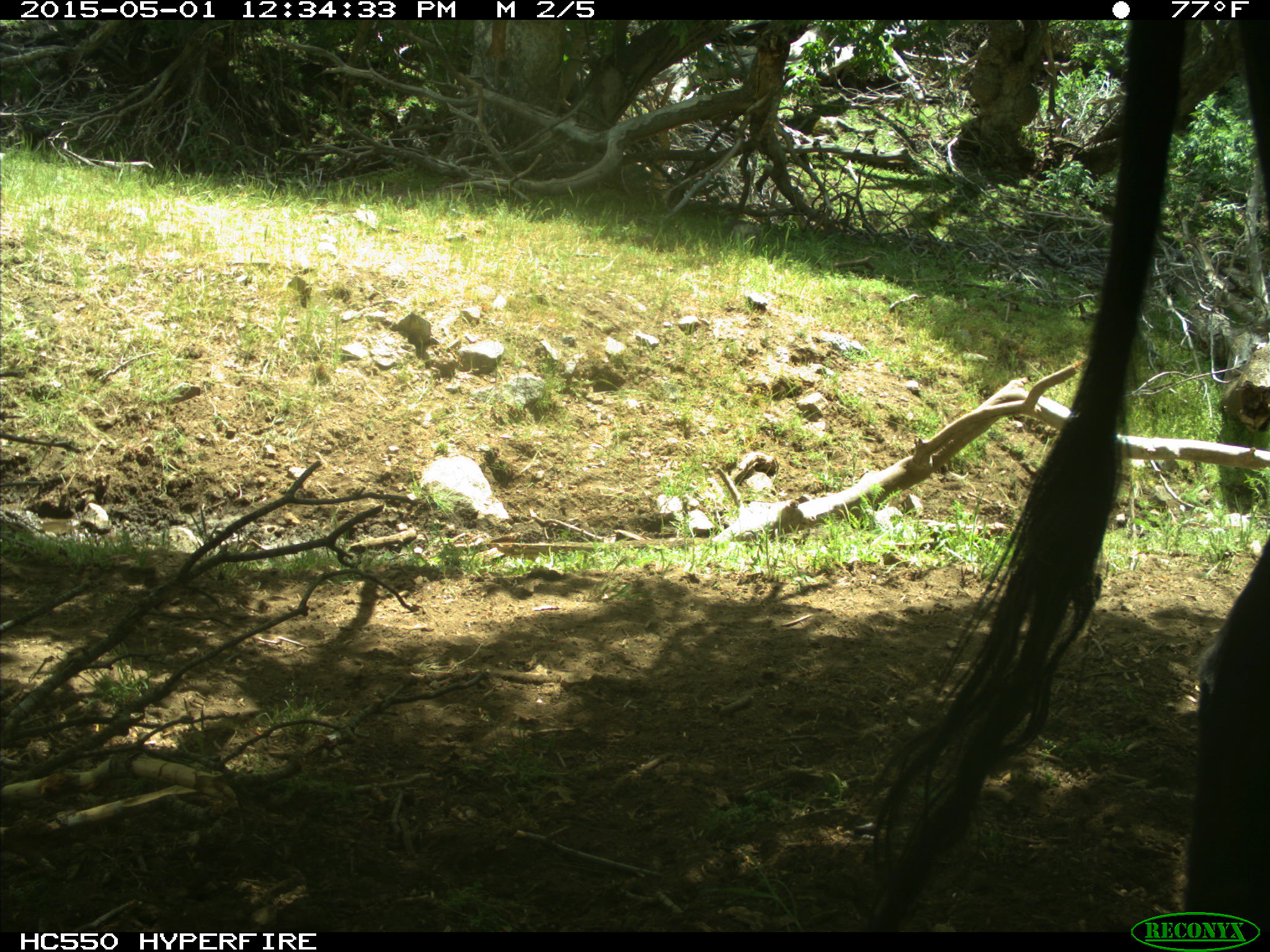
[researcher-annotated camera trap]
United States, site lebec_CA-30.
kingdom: Animalia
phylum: Chordata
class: Mammalia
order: Artiodactyla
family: Bovidae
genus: Bos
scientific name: Bos taurus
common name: domestic cow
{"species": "Bos taurus (domestic cow)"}